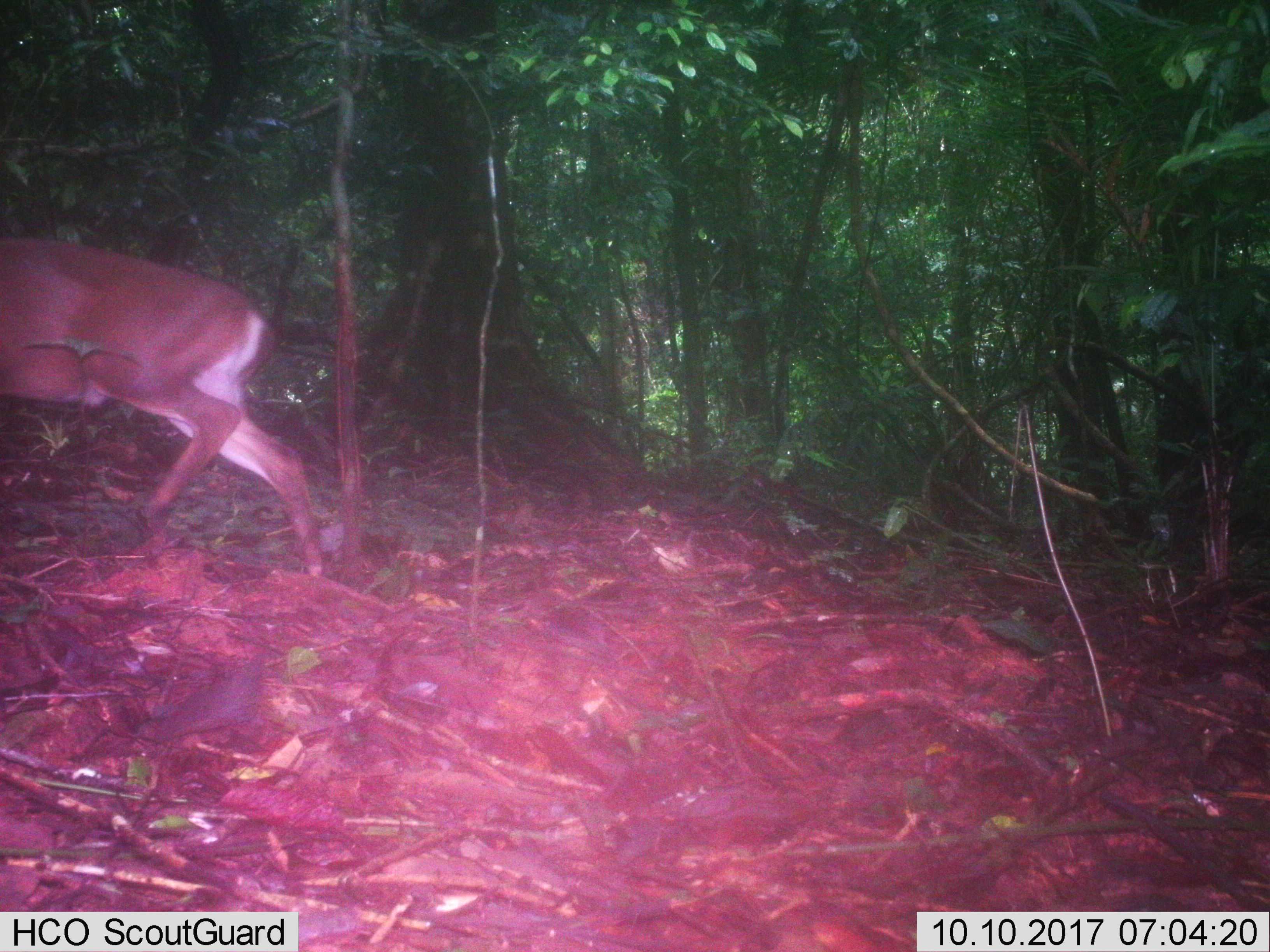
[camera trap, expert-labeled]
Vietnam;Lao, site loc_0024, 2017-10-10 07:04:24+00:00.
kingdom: Animalia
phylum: Chordata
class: Mammalia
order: Artiodactyla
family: Cervidae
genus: Muntiacus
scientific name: Muntiacus vuquangensis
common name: large-antlered muntjac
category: large antlered muntjac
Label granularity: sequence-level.